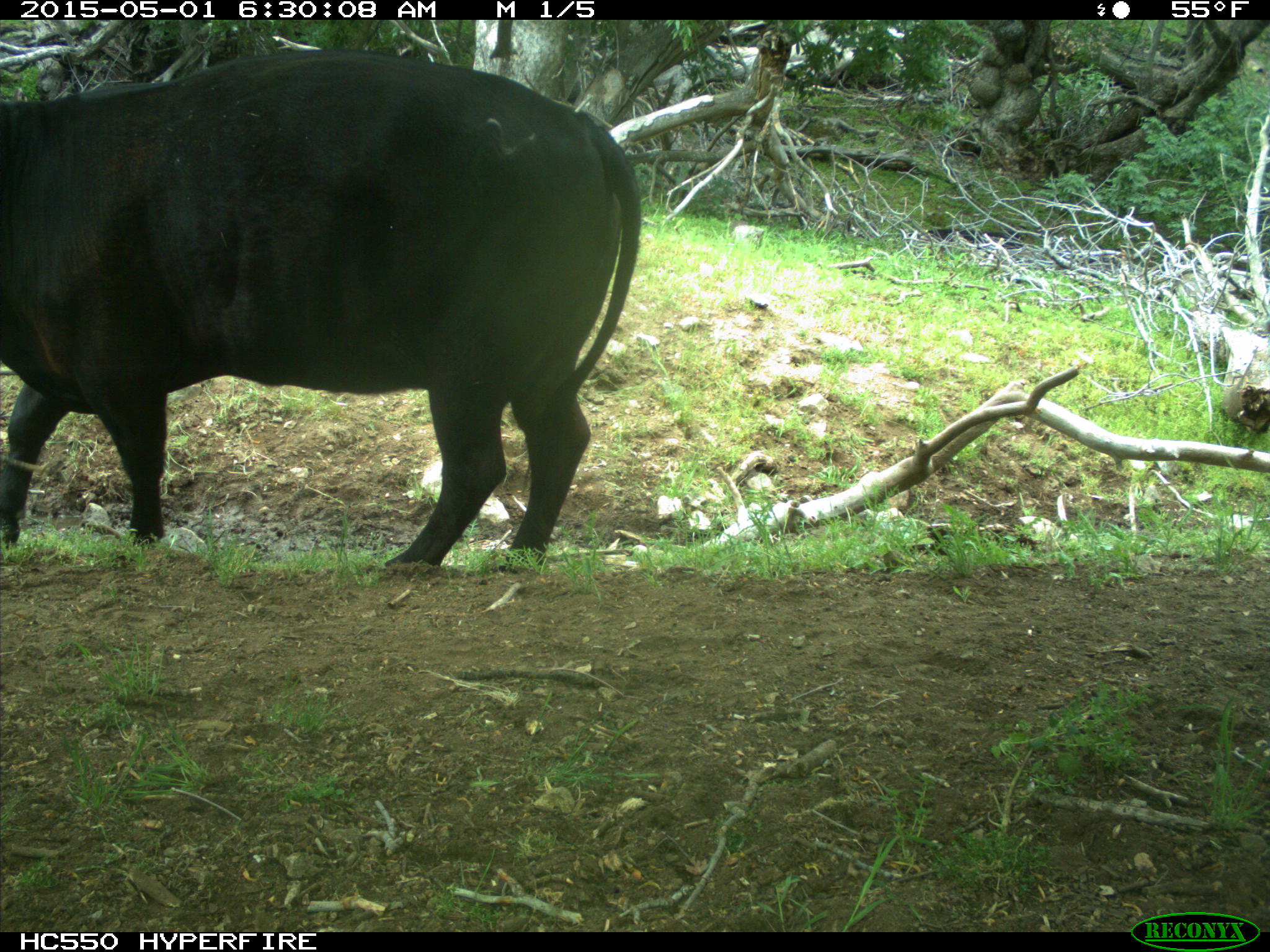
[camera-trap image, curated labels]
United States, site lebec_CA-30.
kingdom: Animalia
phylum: Chordata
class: Mammalia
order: Artiodactyla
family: Bovidae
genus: Bos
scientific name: Bos taurus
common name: domestic cow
Bos taurus (domestic cow).